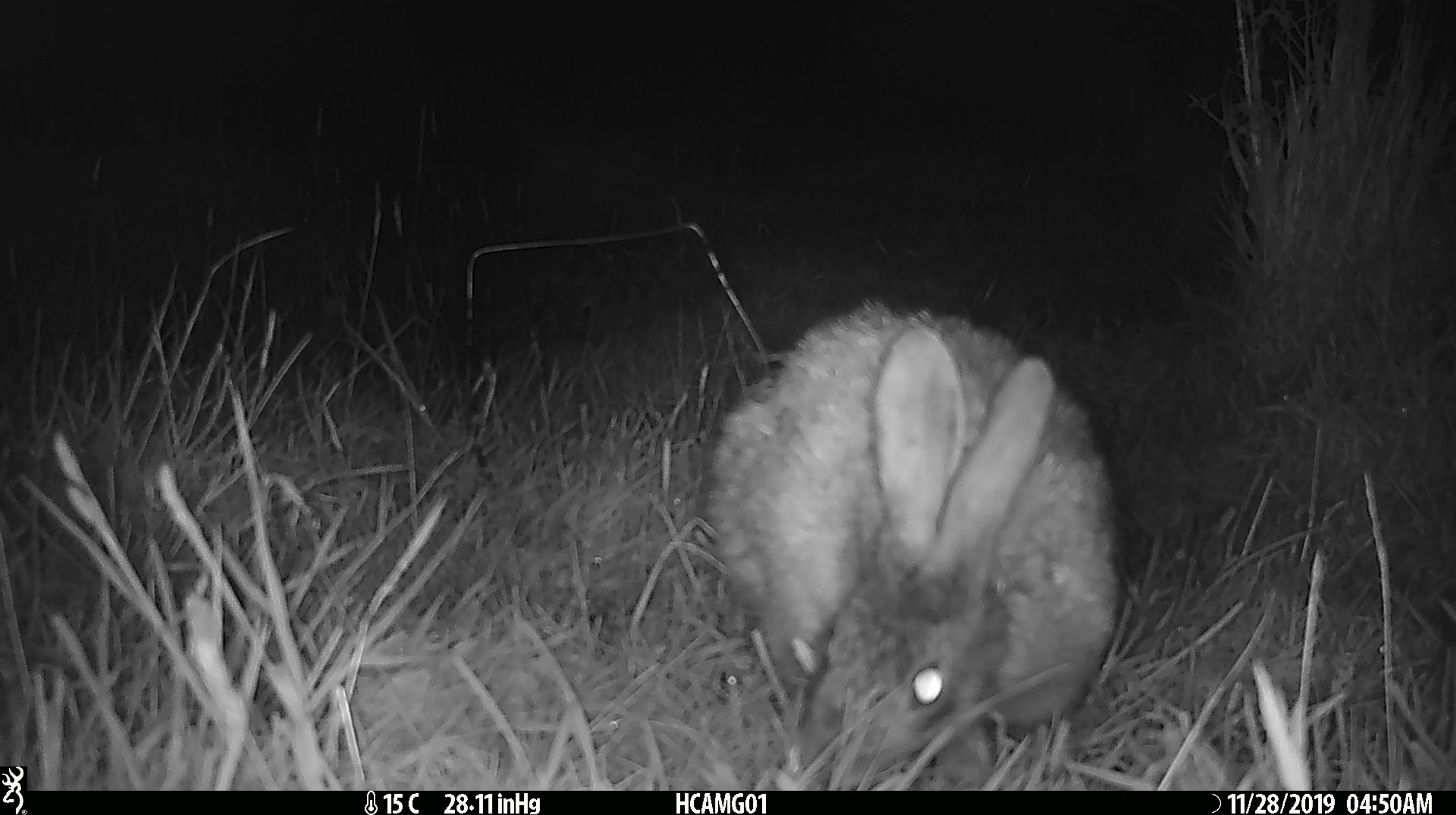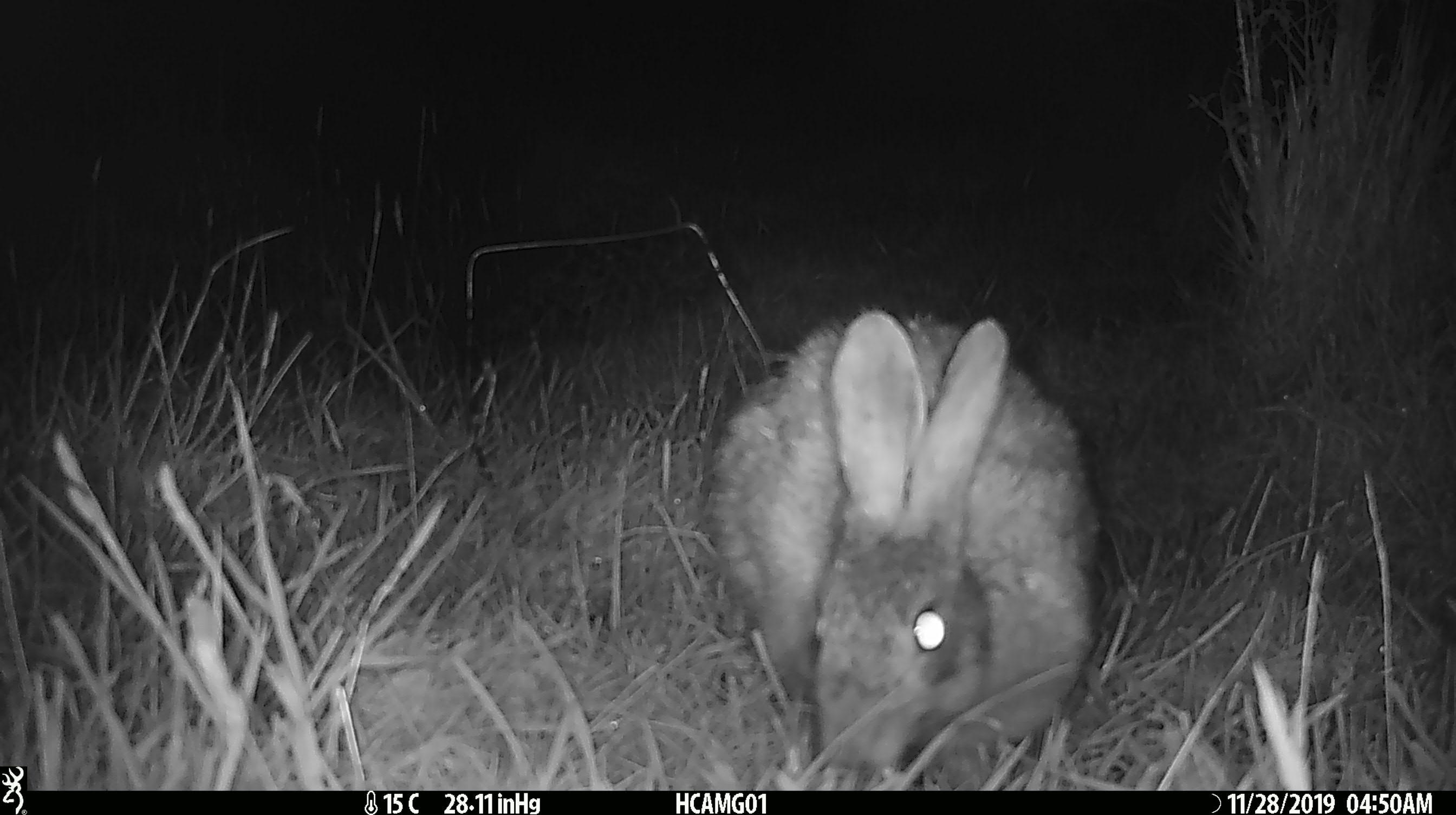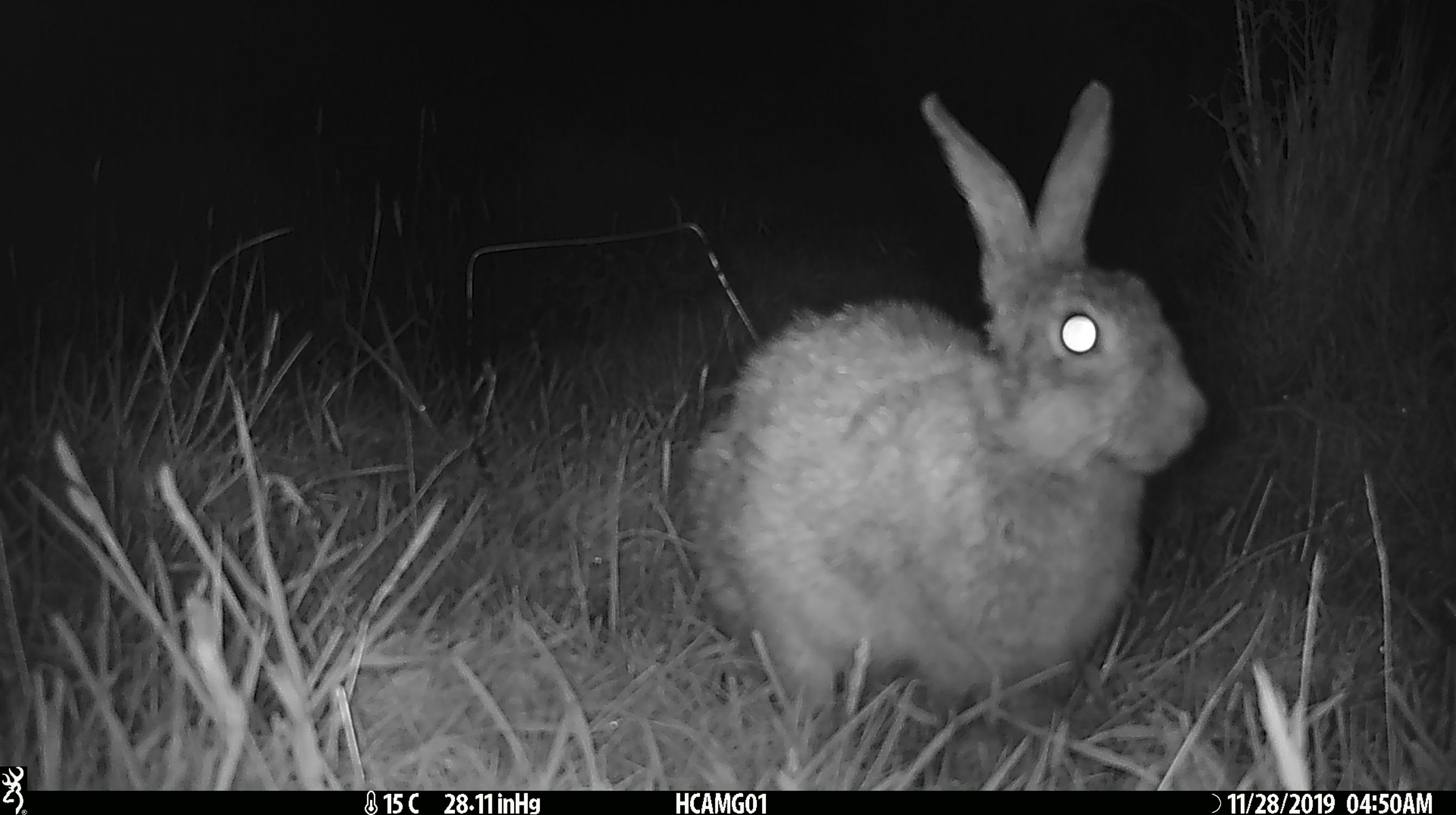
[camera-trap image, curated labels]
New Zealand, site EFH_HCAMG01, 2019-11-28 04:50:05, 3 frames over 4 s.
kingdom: Animalia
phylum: Chordata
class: Mammalia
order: Lagomorpha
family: Leporidae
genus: Oryctolagus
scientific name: Oryctolagus cuniculus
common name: european rabbit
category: rabbit